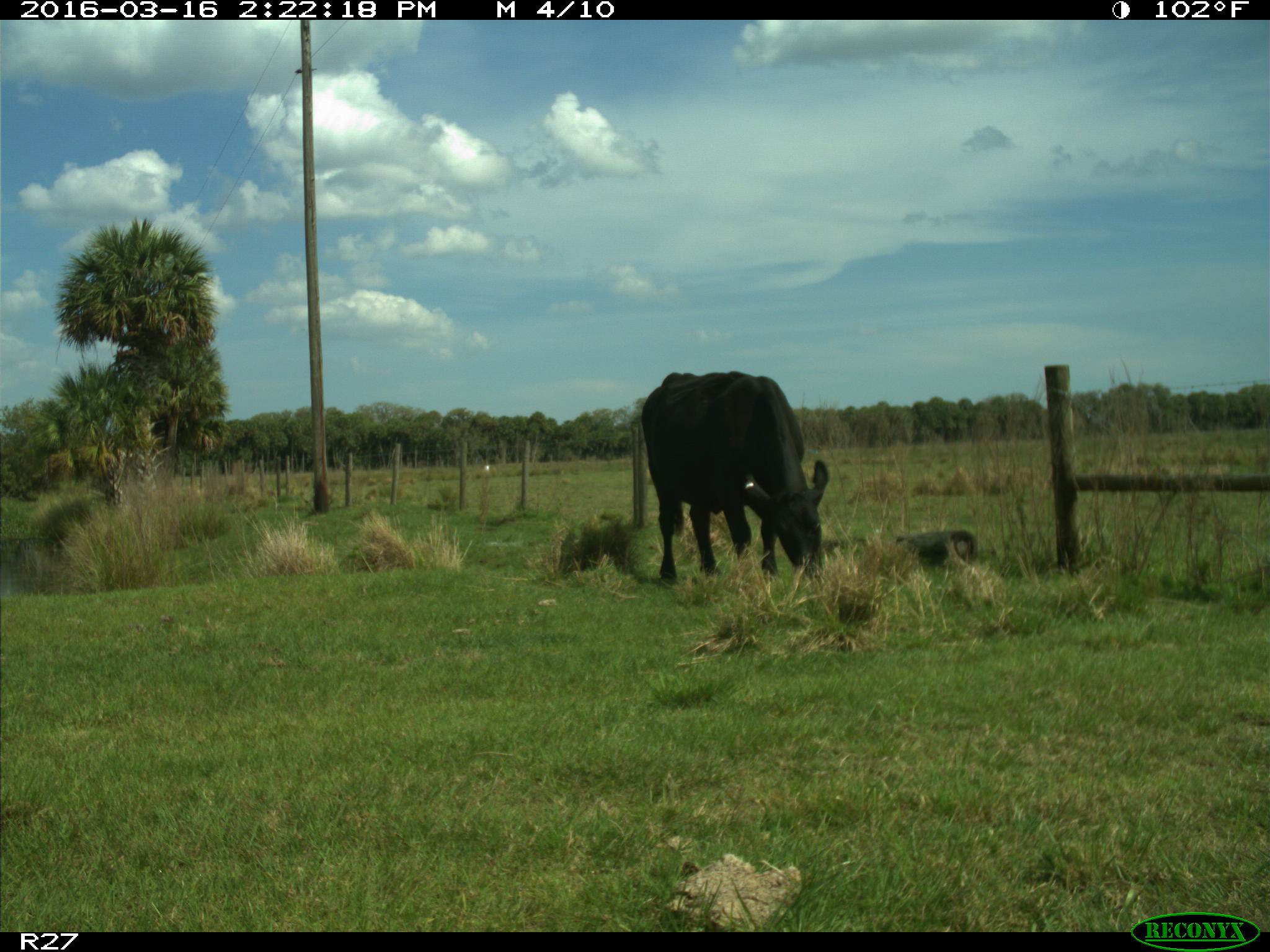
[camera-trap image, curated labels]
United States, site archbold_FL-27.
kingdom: Animalia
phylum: Chordata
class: Mammalia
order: Artiodactyla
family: Bovidae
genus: Bos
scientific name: Bos taurus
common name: domestic cow